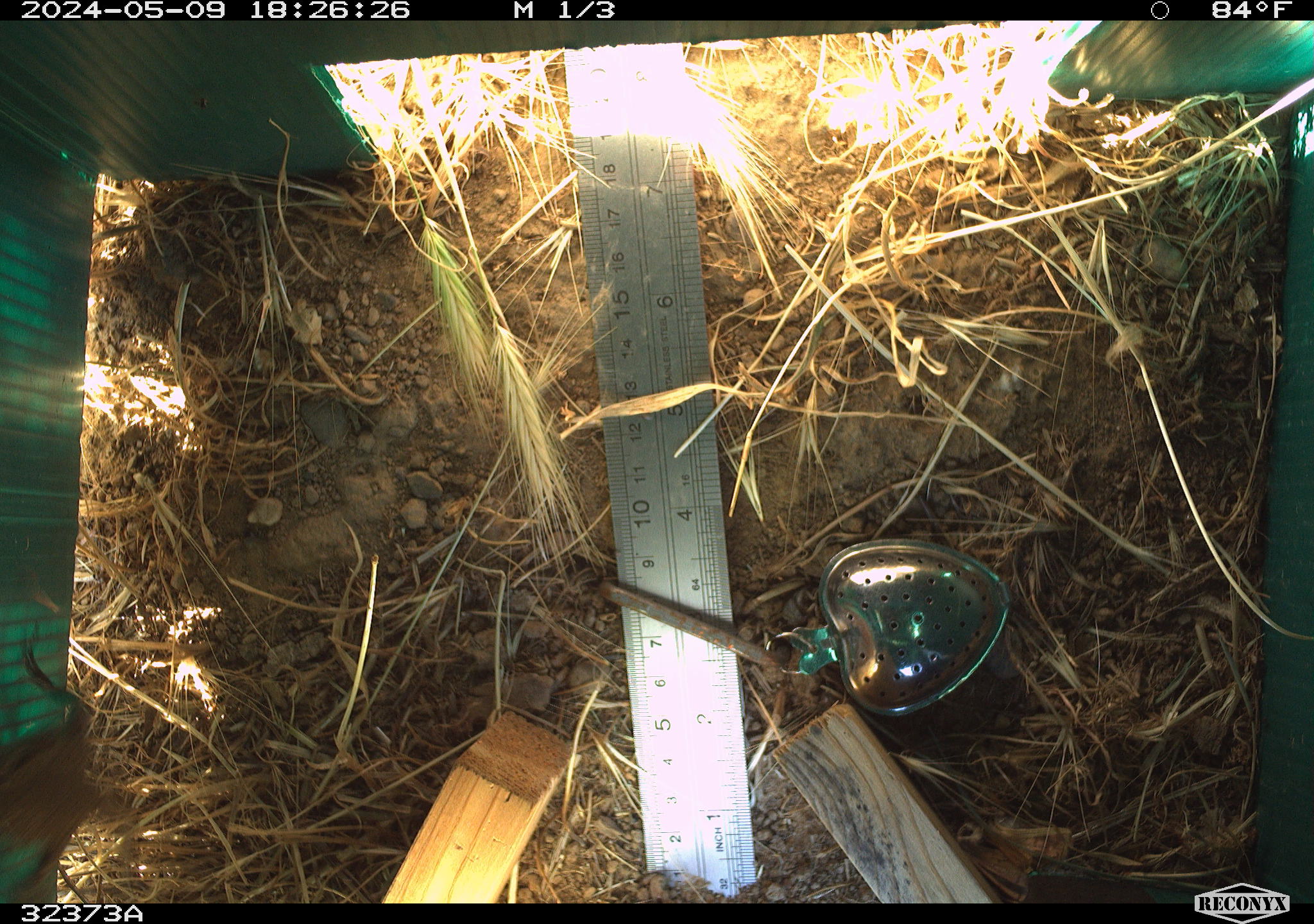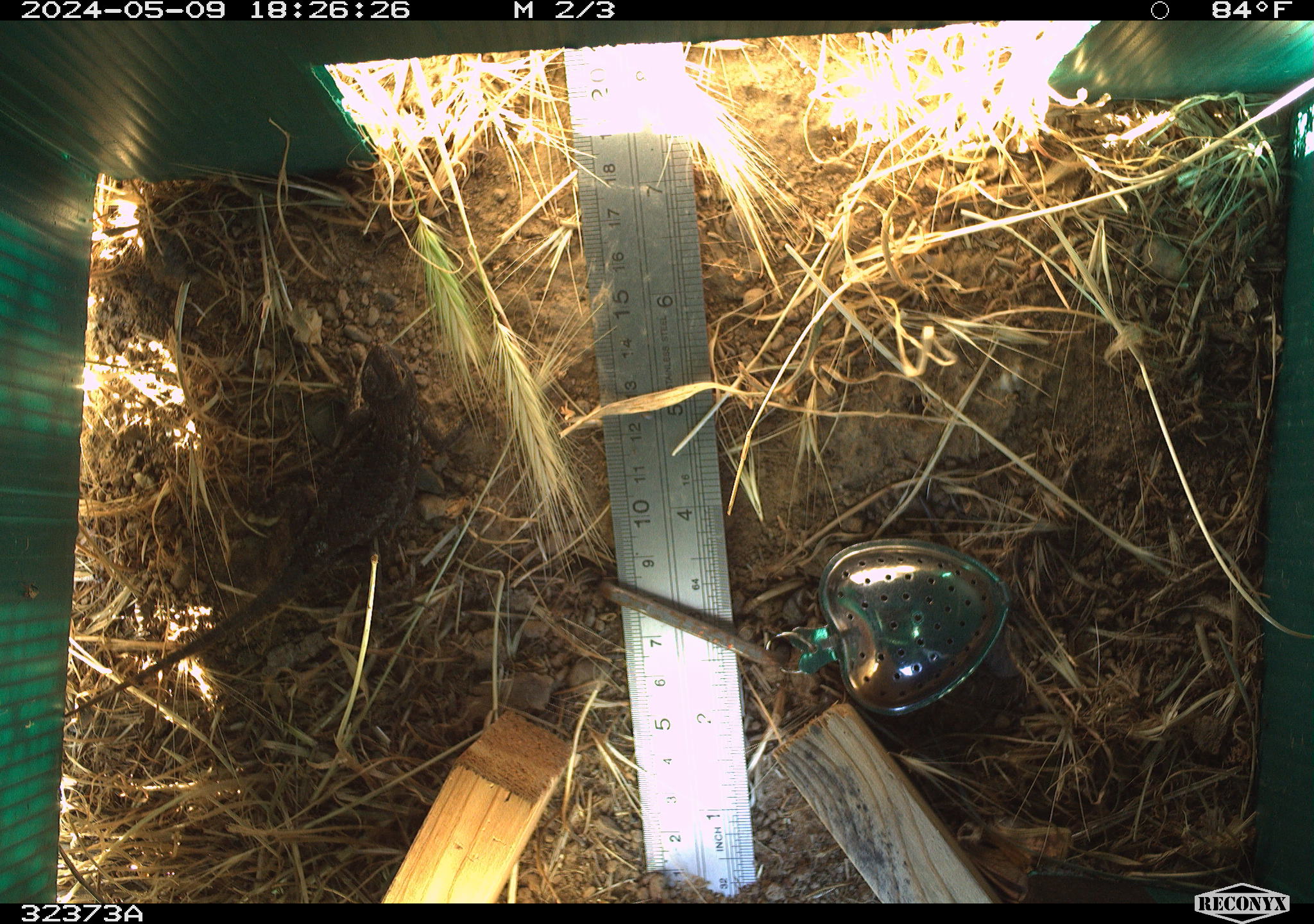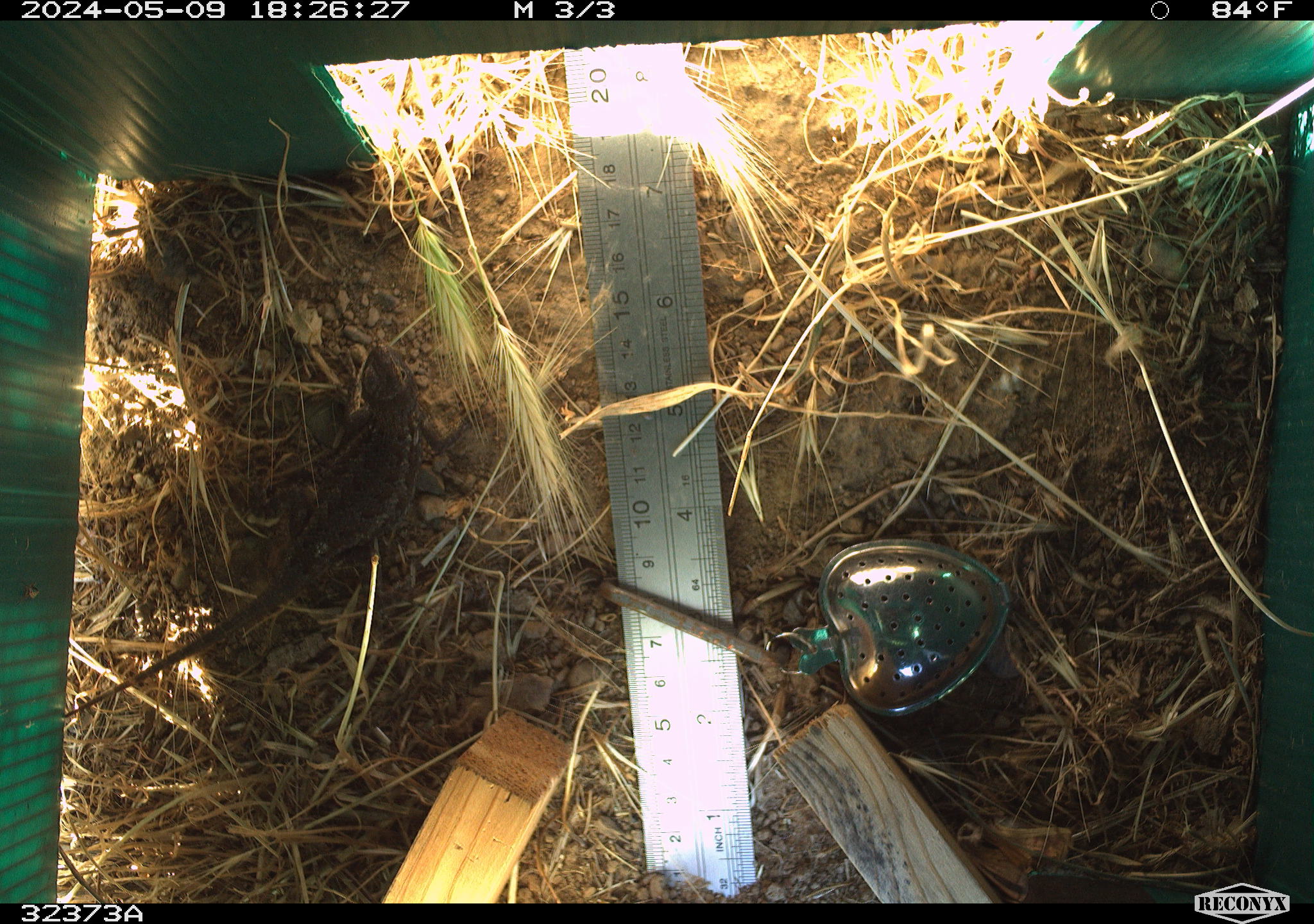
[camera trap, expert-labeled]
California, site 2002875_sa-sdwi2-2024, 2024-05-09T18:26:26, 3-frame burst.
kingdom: Animalia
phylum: Chordata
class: Reptilia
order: Squamata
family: Phrynosomatidae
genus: Sceloporus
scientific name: Sceloporus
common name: spiny lizards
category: sceloporus species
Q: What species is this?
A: Sceloporus species (spiny lizards) (Sceloporus).